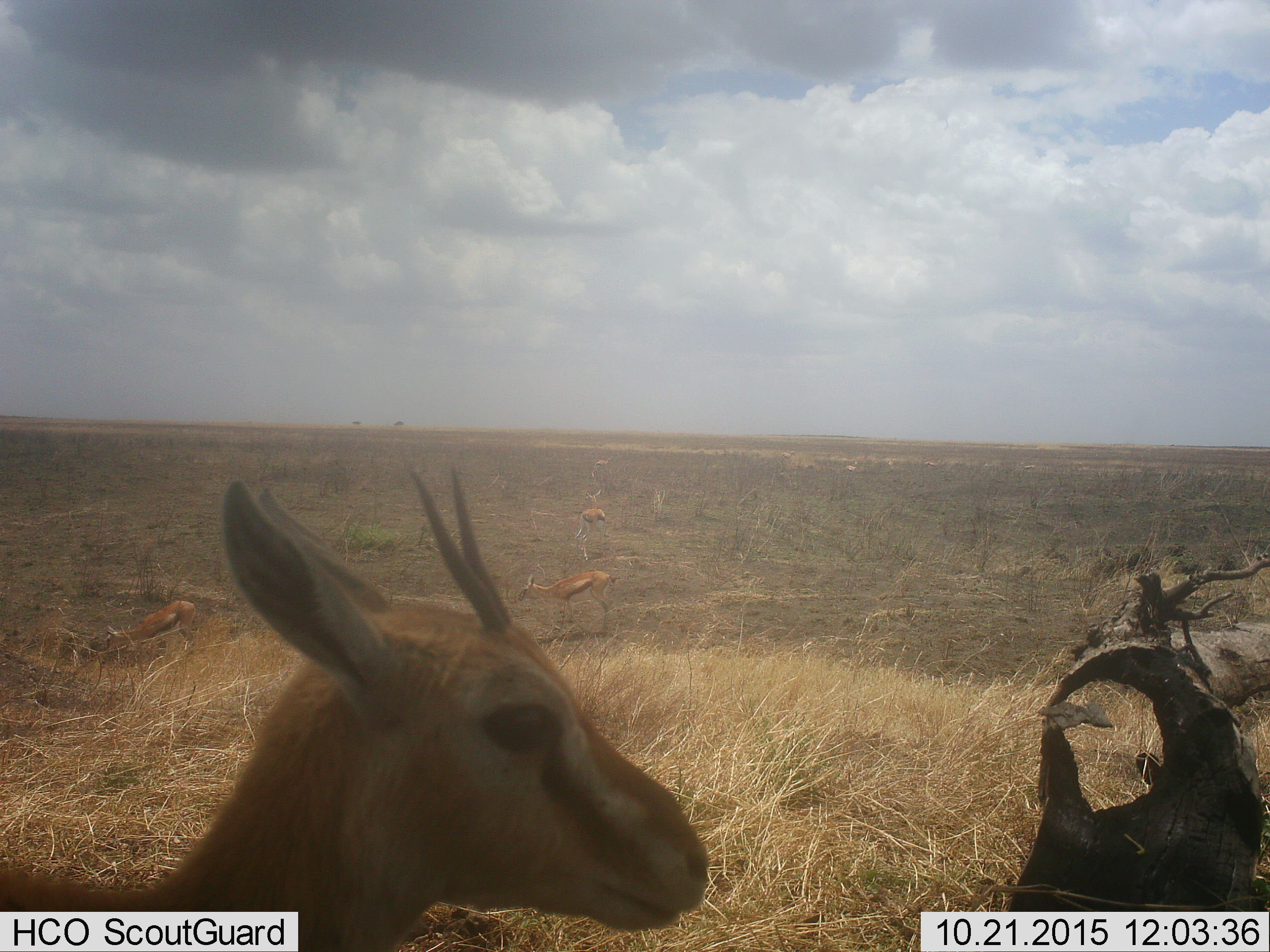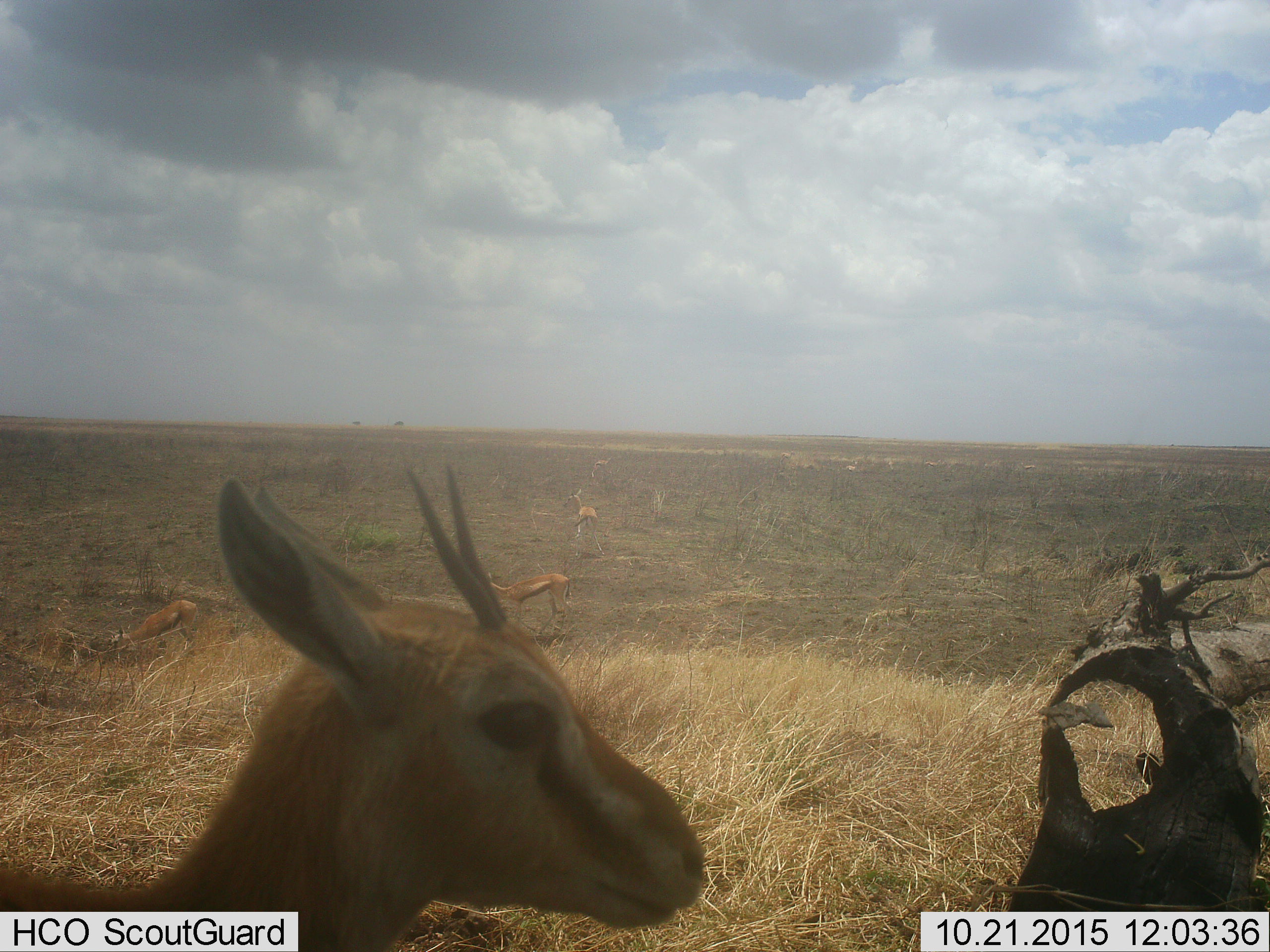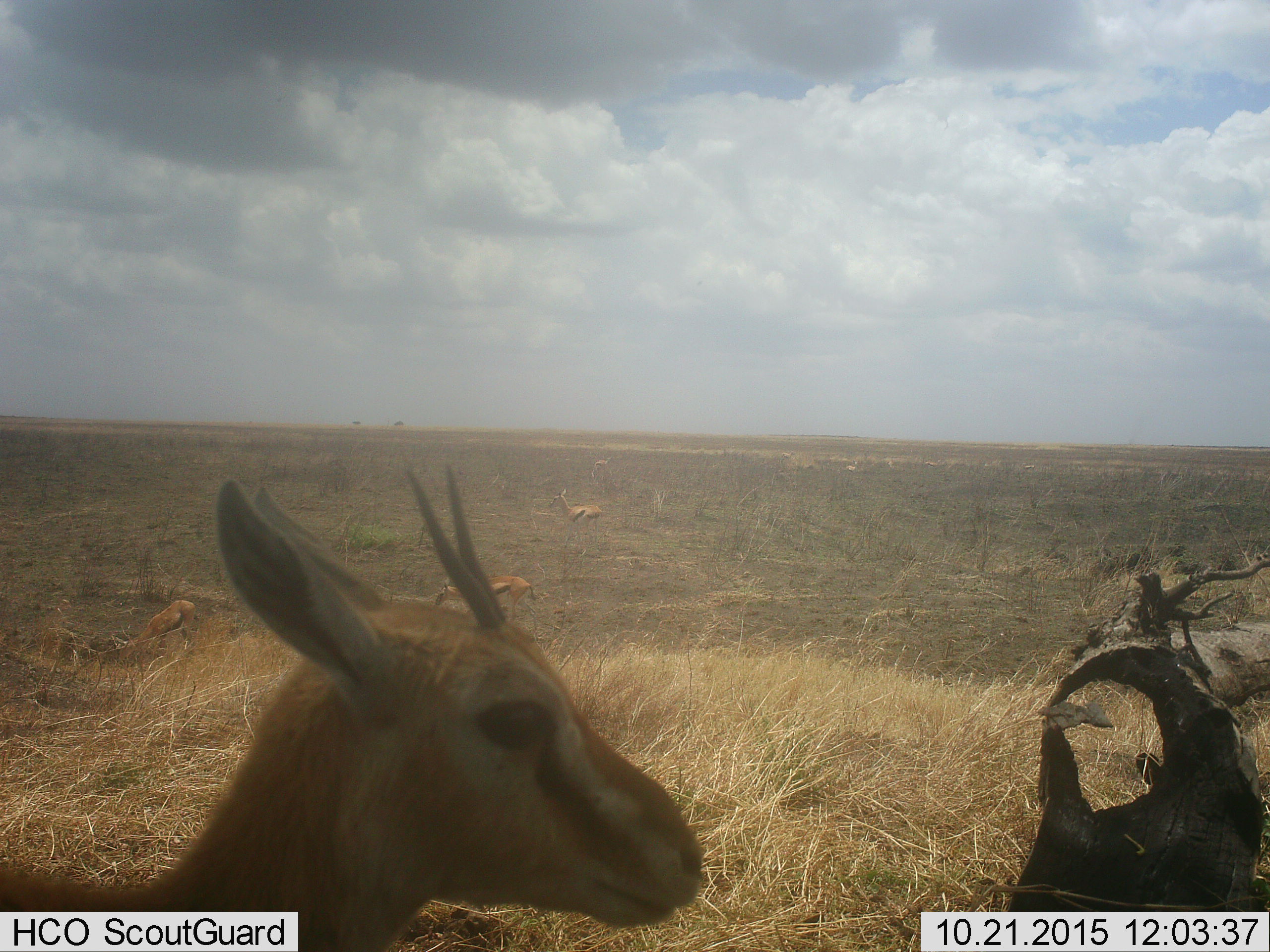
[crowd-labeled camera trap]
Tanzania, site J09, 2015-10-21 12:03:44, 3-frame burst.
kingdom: Animalia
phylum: Chordata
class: Mammalia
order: Artiodactyla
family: Bovidae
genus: Eudorcas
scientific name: Eudorcas thomsonii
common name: thomson's gazelle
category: gazellethomsons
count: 6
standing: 75%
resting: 12%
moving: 25%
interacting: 0%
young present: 38%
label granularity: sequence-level